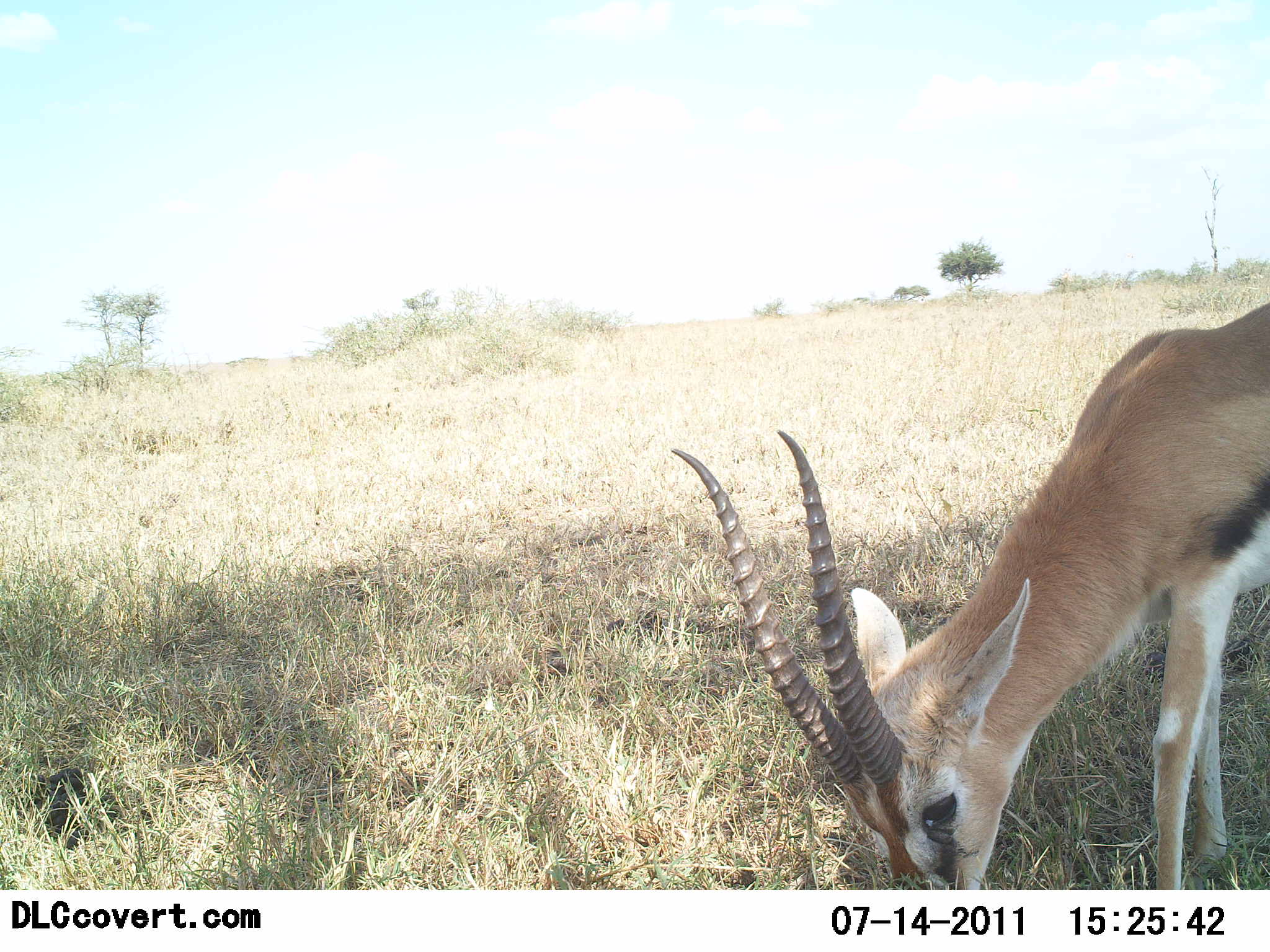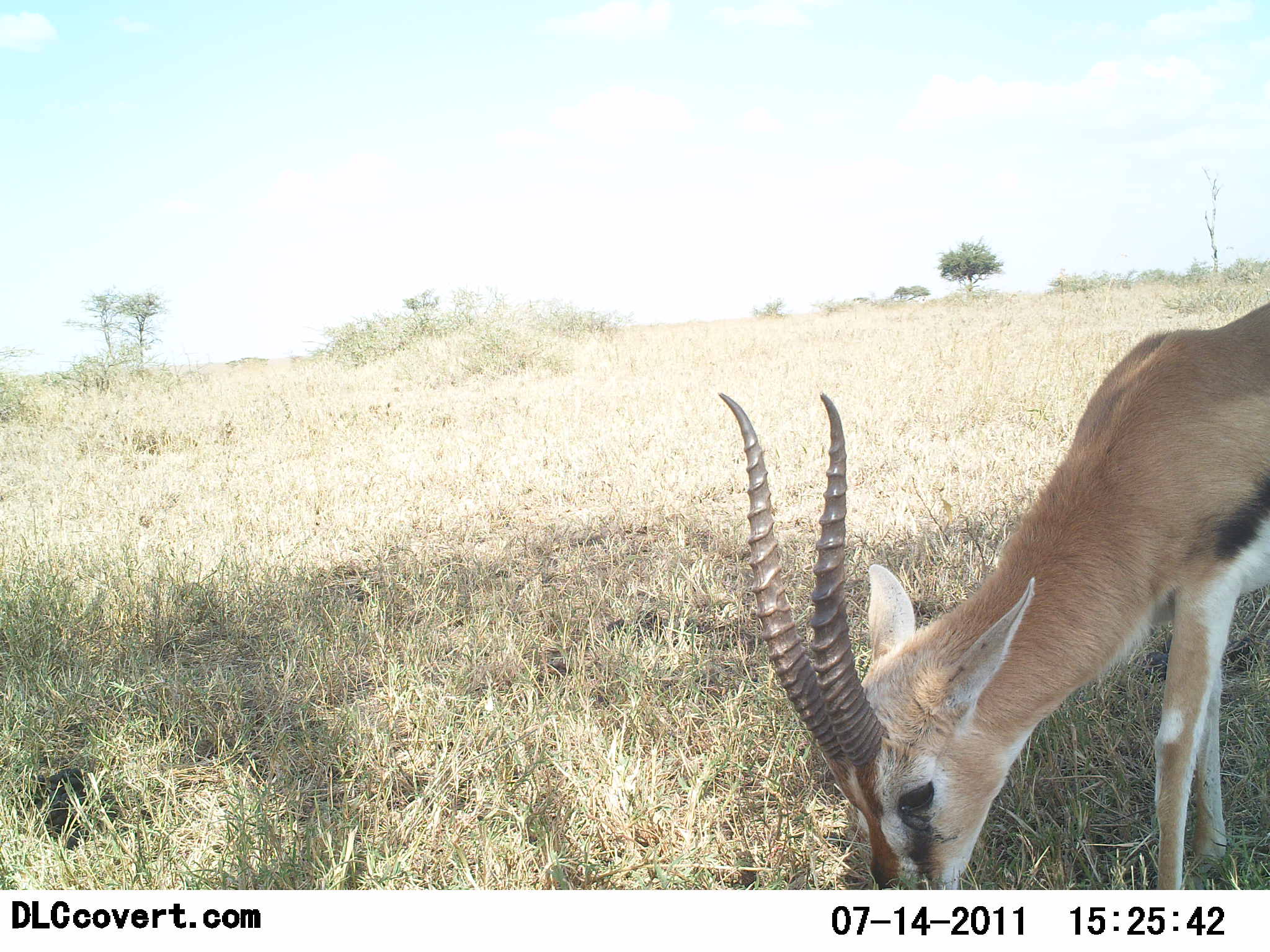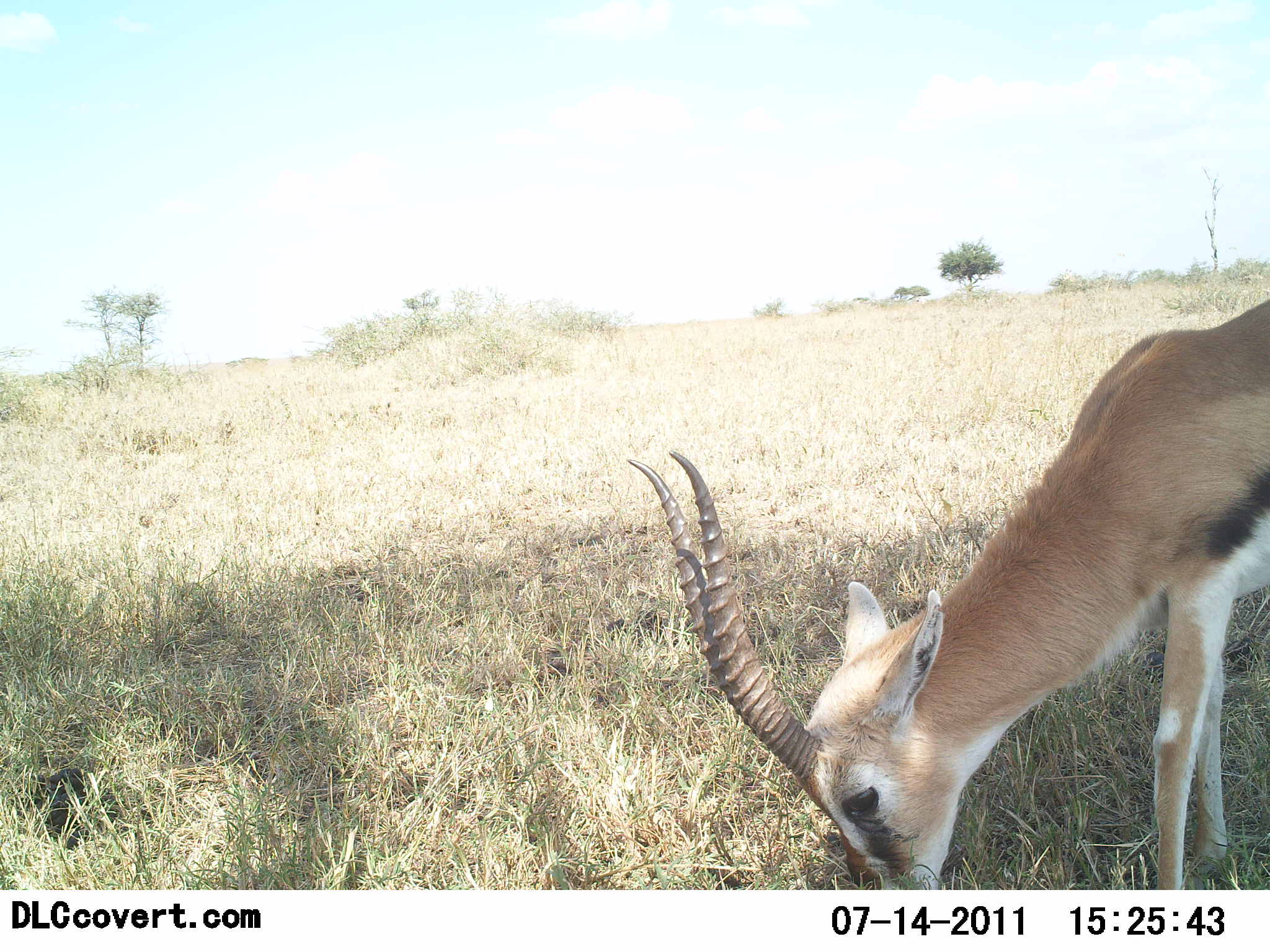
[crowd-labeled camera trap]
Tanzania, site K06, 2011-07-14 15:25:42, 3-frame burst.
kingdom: Animalia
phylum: Chordata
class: Mammalia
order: Artiodactyla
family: Bovidae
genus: Eudorcas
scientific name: Eudorcas thomsonii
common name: thomson's gazelle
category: gazellethomsons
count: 1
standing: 18%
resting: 0%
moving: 0%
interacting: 0%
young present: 0%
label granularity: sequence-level